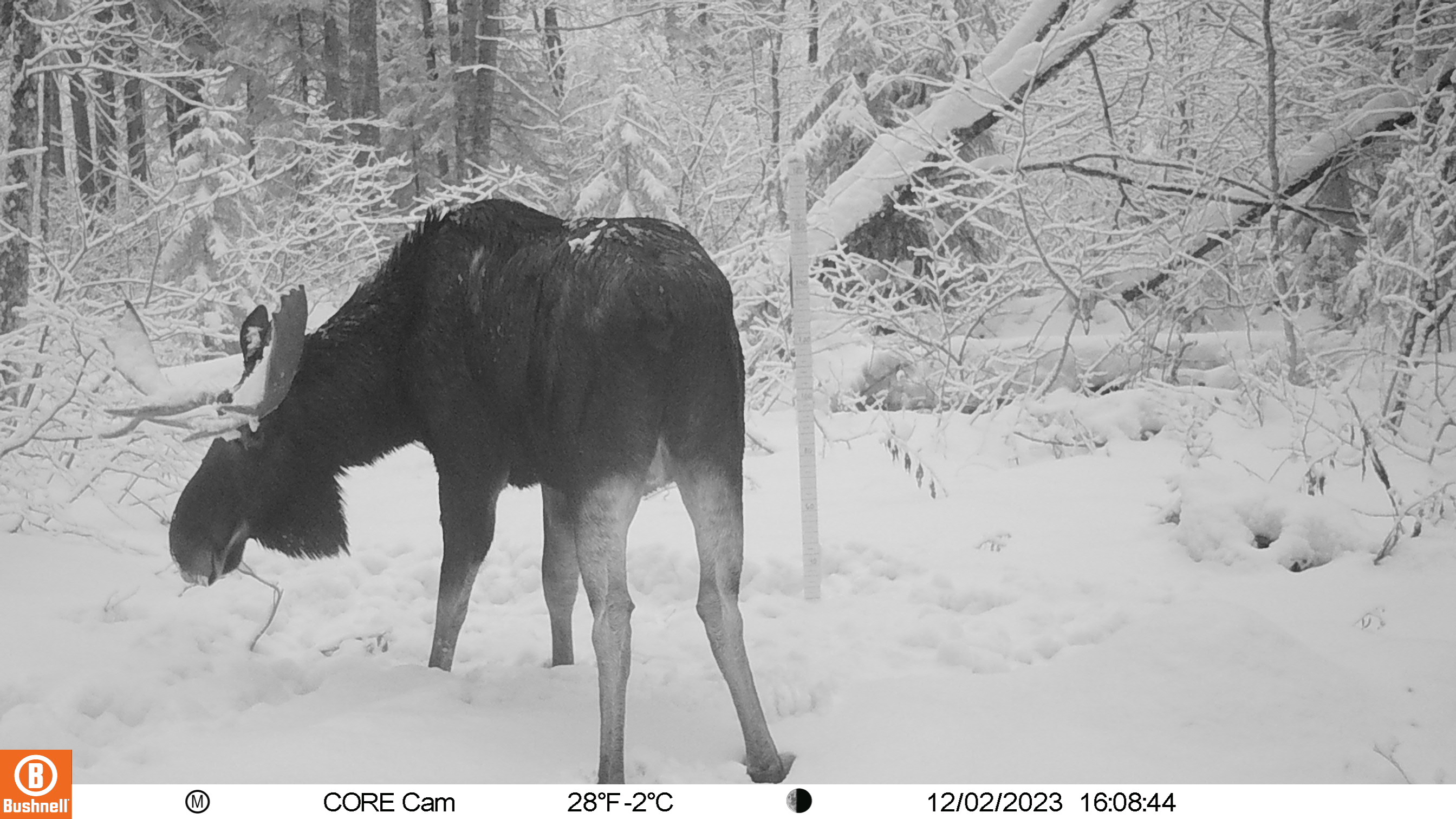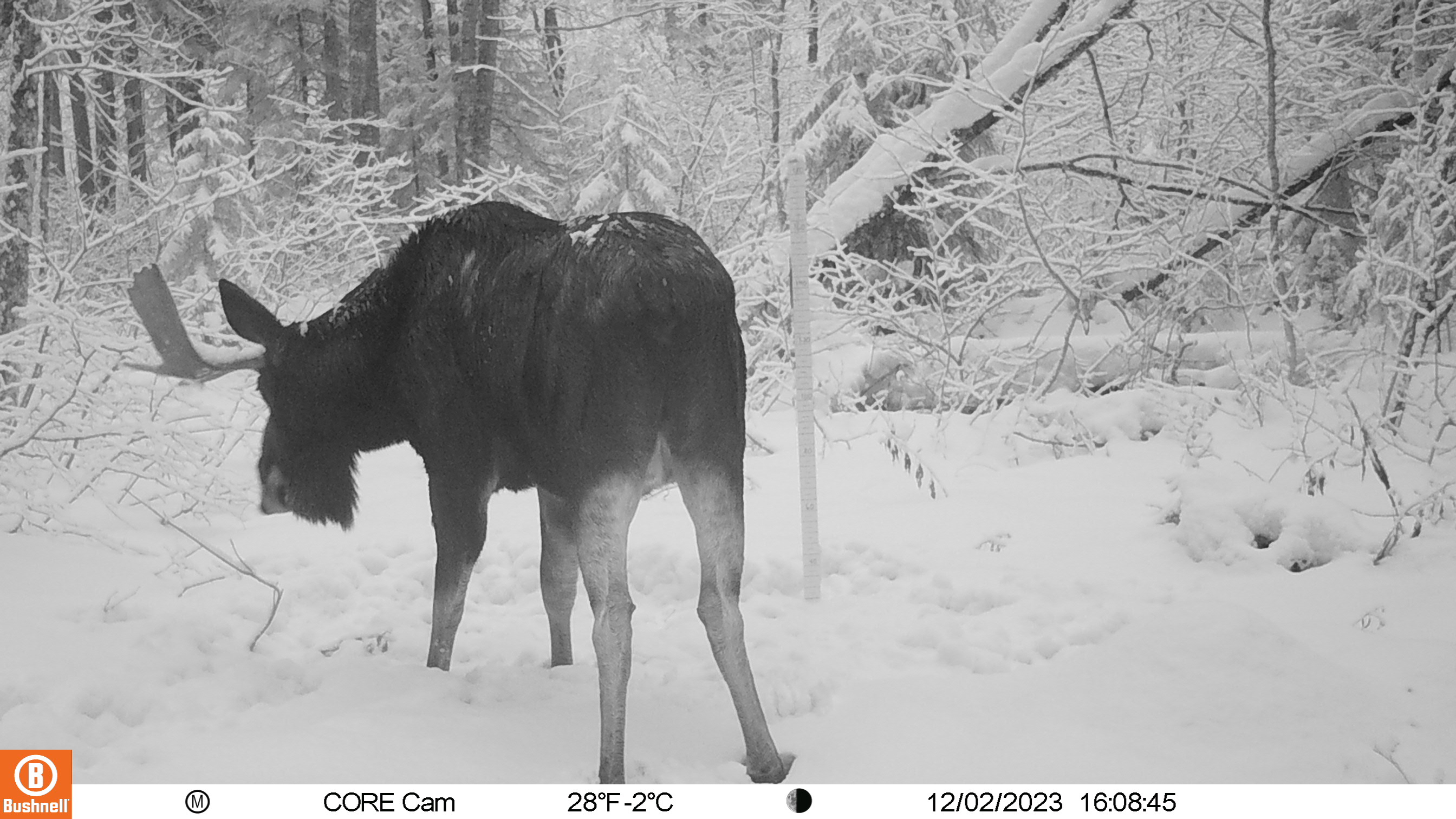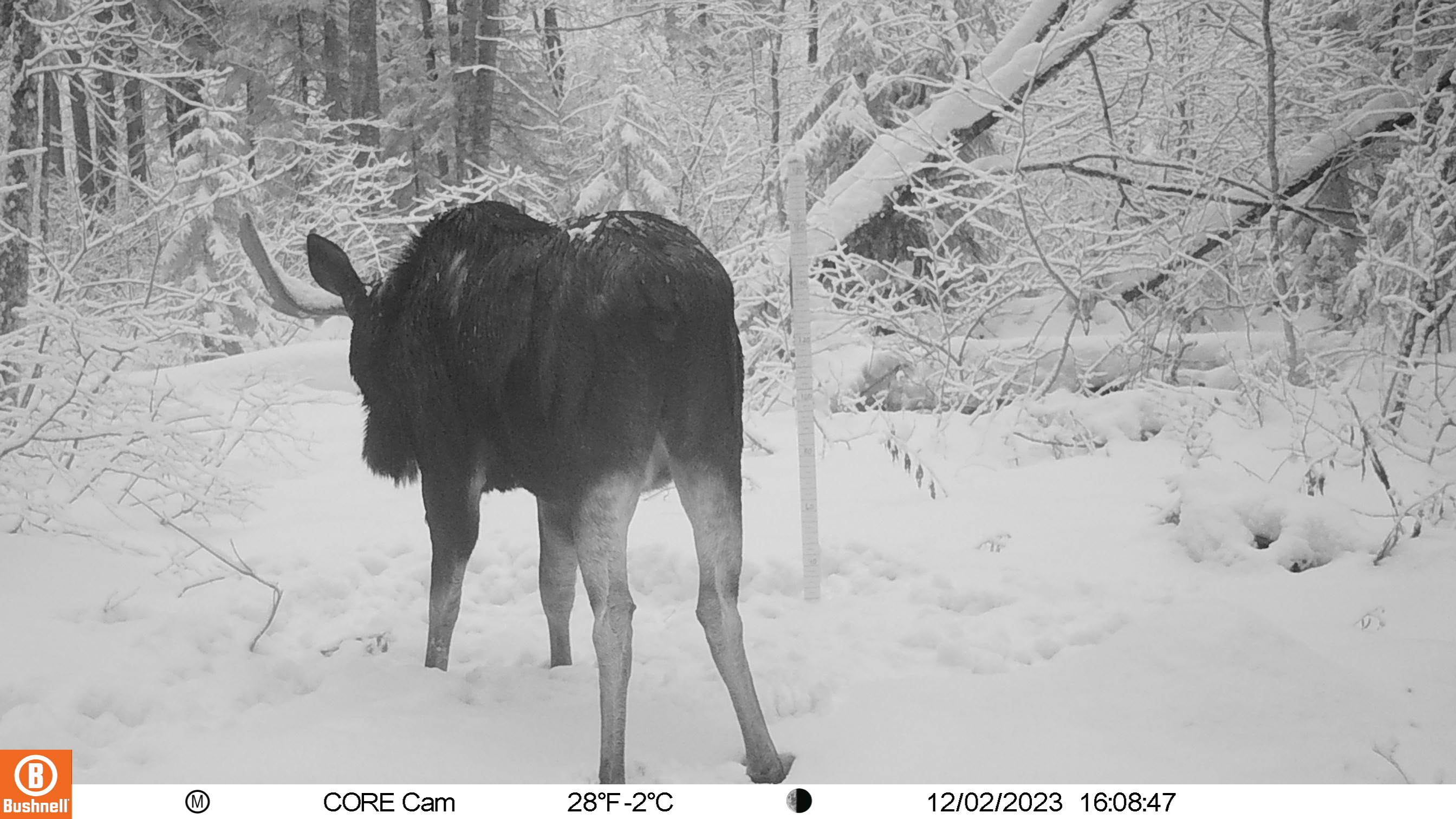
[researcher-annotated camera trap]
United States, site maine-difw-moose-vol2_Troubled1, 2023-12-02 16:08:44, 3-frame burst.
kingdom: Animalia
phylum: Chordata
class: Mammalia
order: Artiodactyla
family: Cervidae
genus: Alces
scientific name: Alces alces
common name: moose